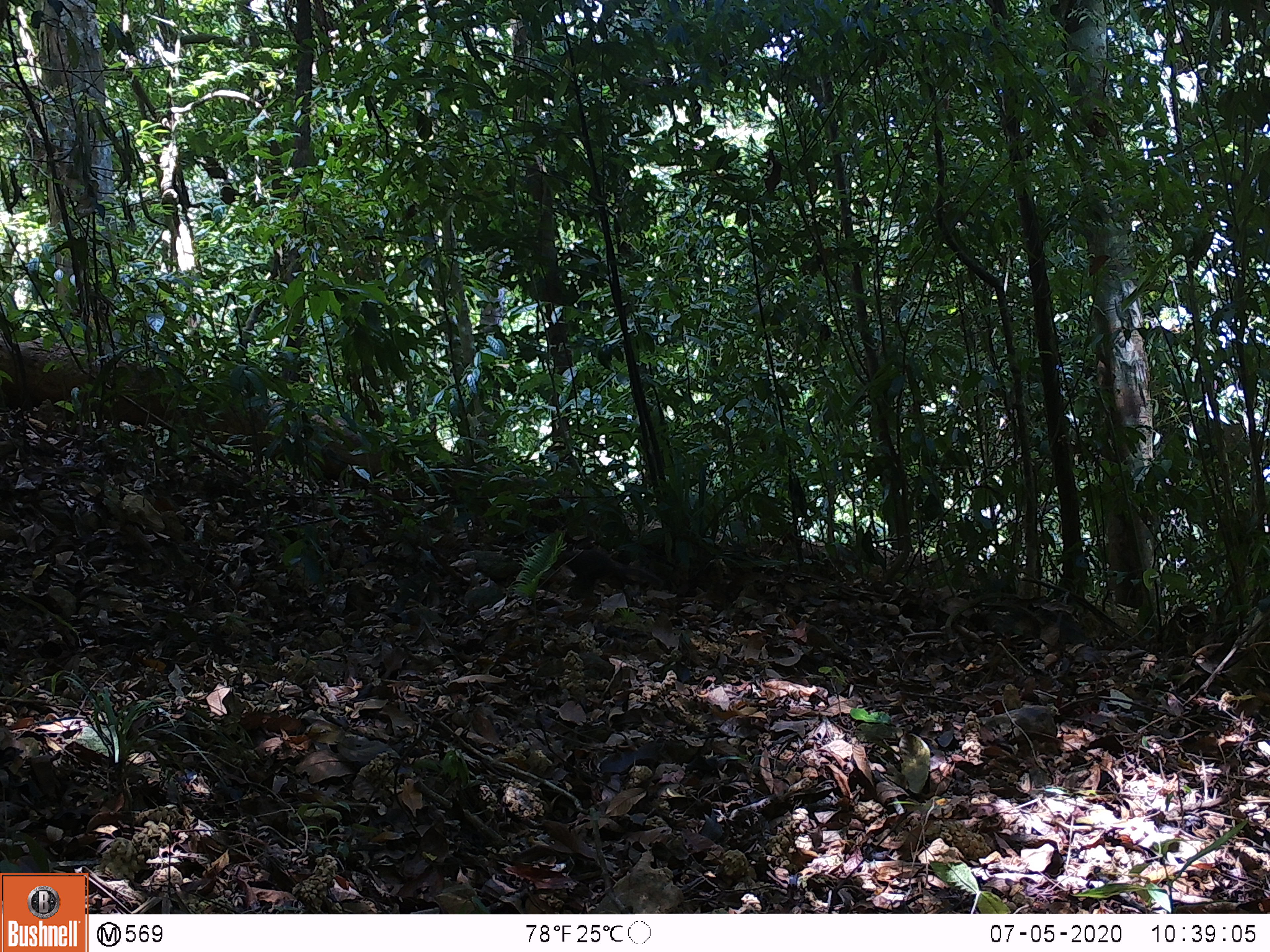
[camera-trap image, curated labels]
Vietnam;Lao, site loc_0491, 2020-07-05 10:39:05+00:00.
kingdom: Animalia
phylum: Chordata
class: Mammalia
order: Rodentia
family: Sciuridae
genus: Dremomys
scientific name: Dremomys rufigenis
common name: red-cheeked squirrel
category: red cheeked squirrel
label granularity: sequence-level